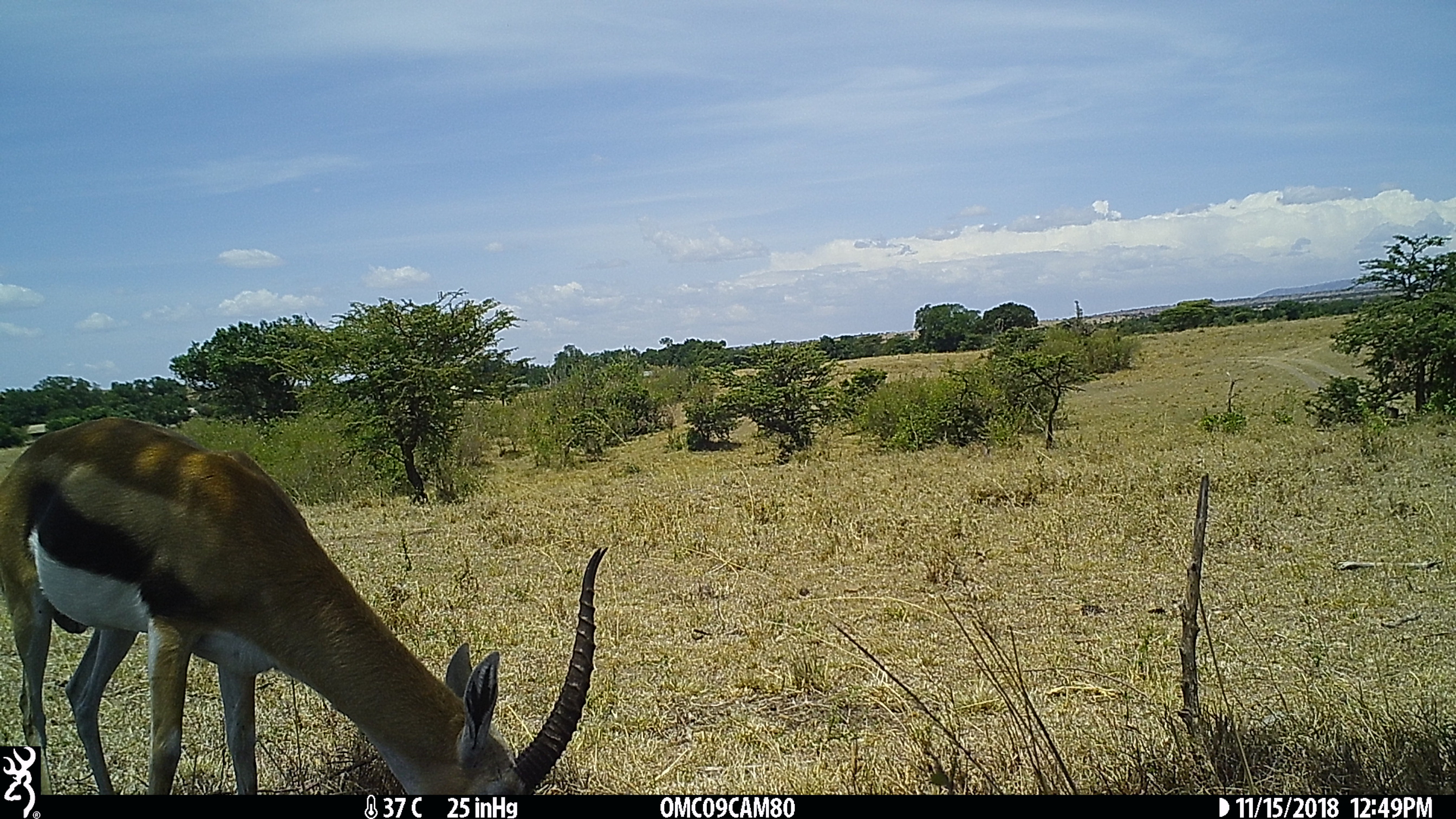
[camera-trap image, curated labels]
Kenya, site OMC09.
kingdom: Animalia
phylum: Chordata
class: Mammalia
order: Artiodactyla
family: Bovidae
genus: Eudorcas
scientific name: Eudorcas thomsonii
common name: thomon's gazelle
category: gazelle thomsons